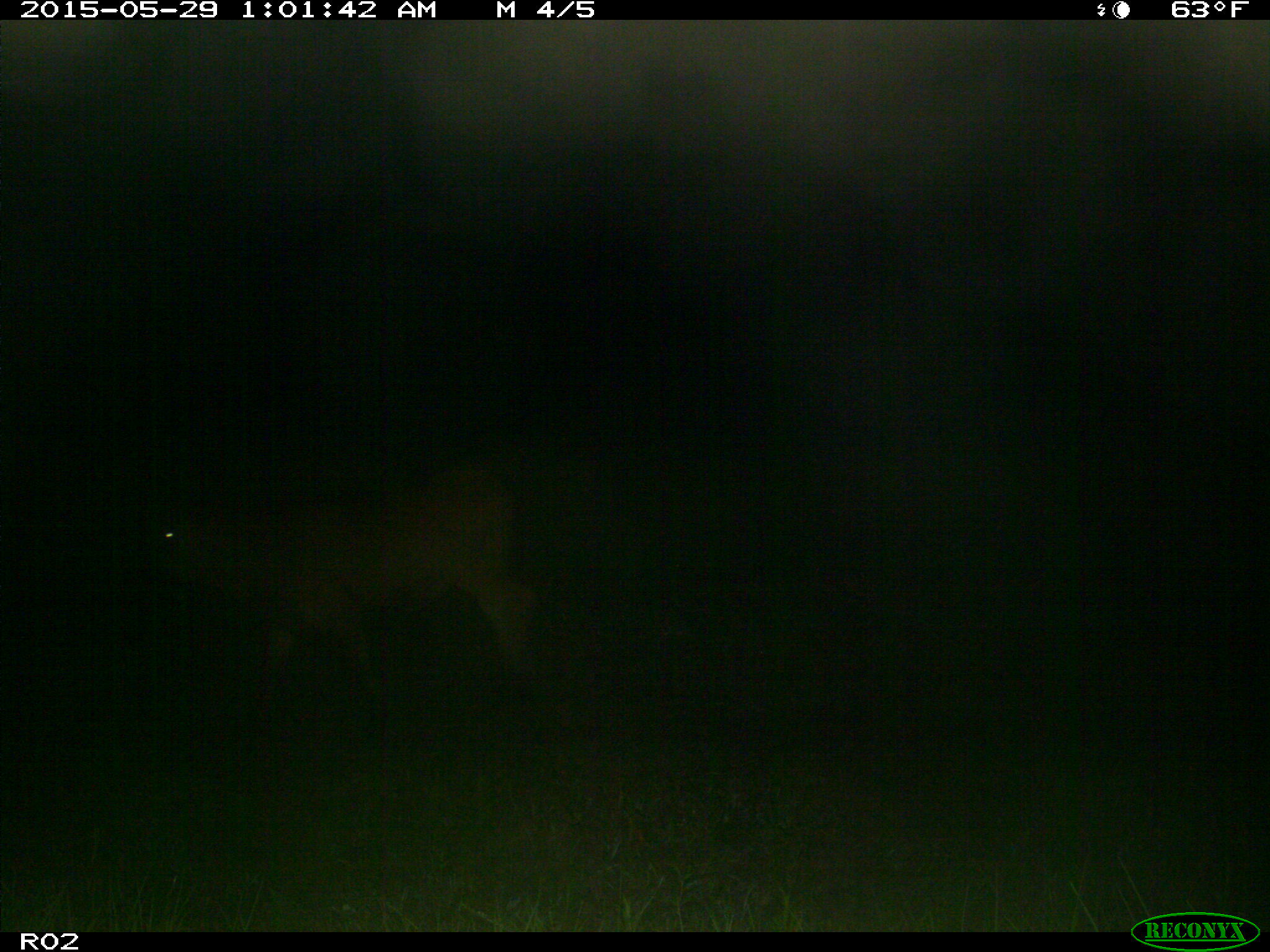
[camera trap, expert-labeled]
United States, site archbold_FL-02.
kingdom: Animalia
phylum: Chordata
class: Mammalia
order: Artiodactyla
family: Bovidae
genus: Bos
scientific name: Bos taurus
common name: domestic cow